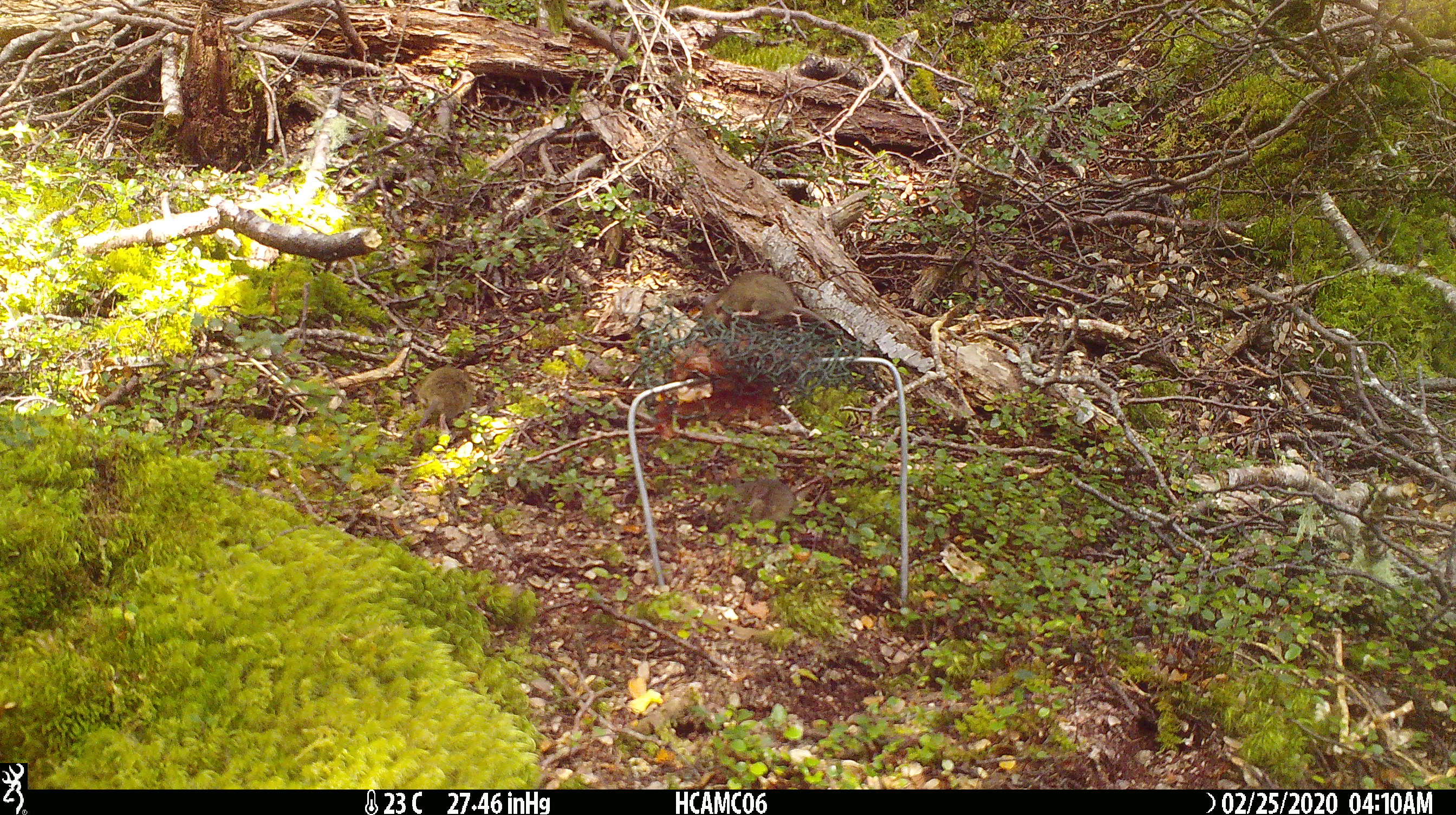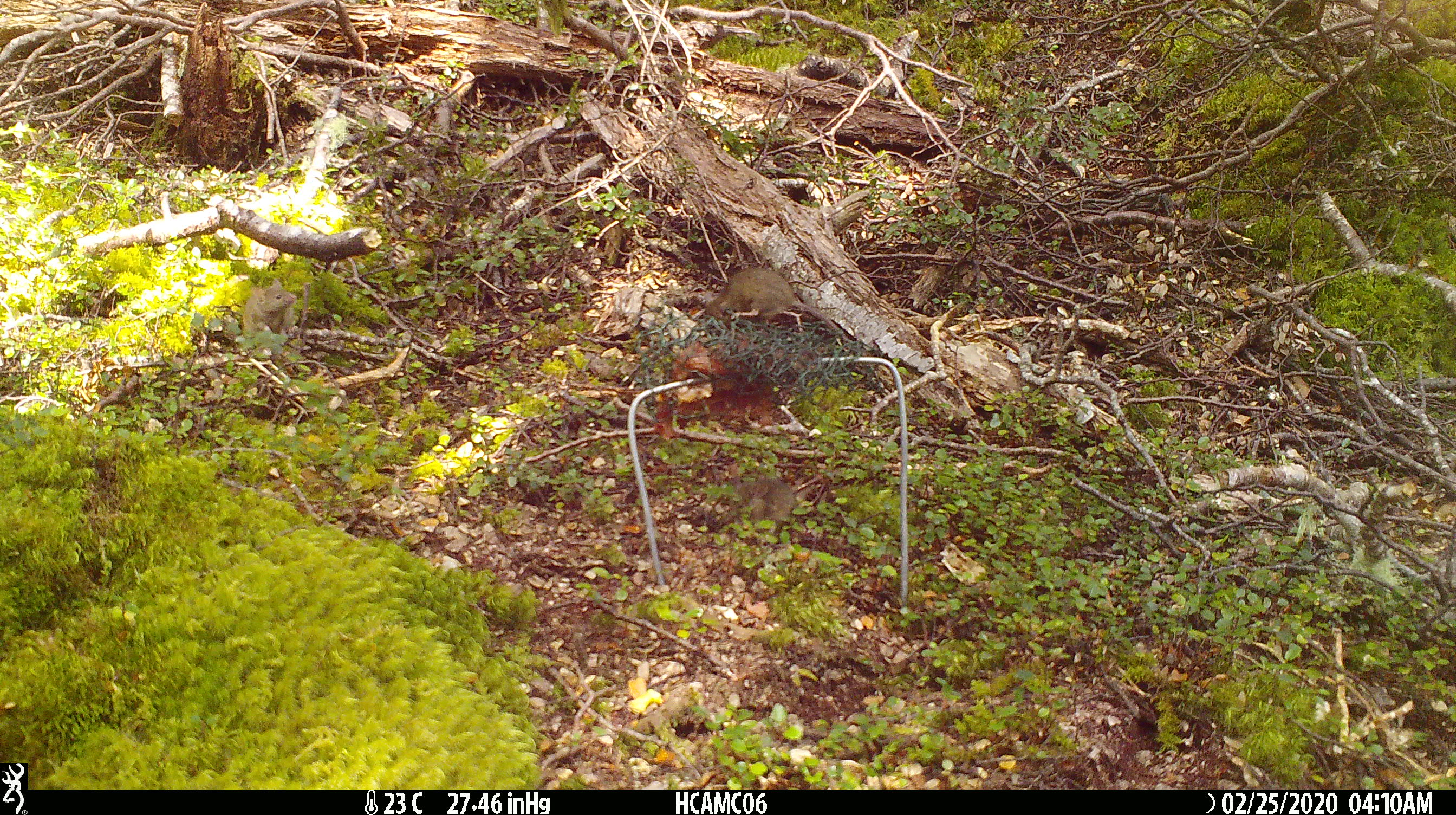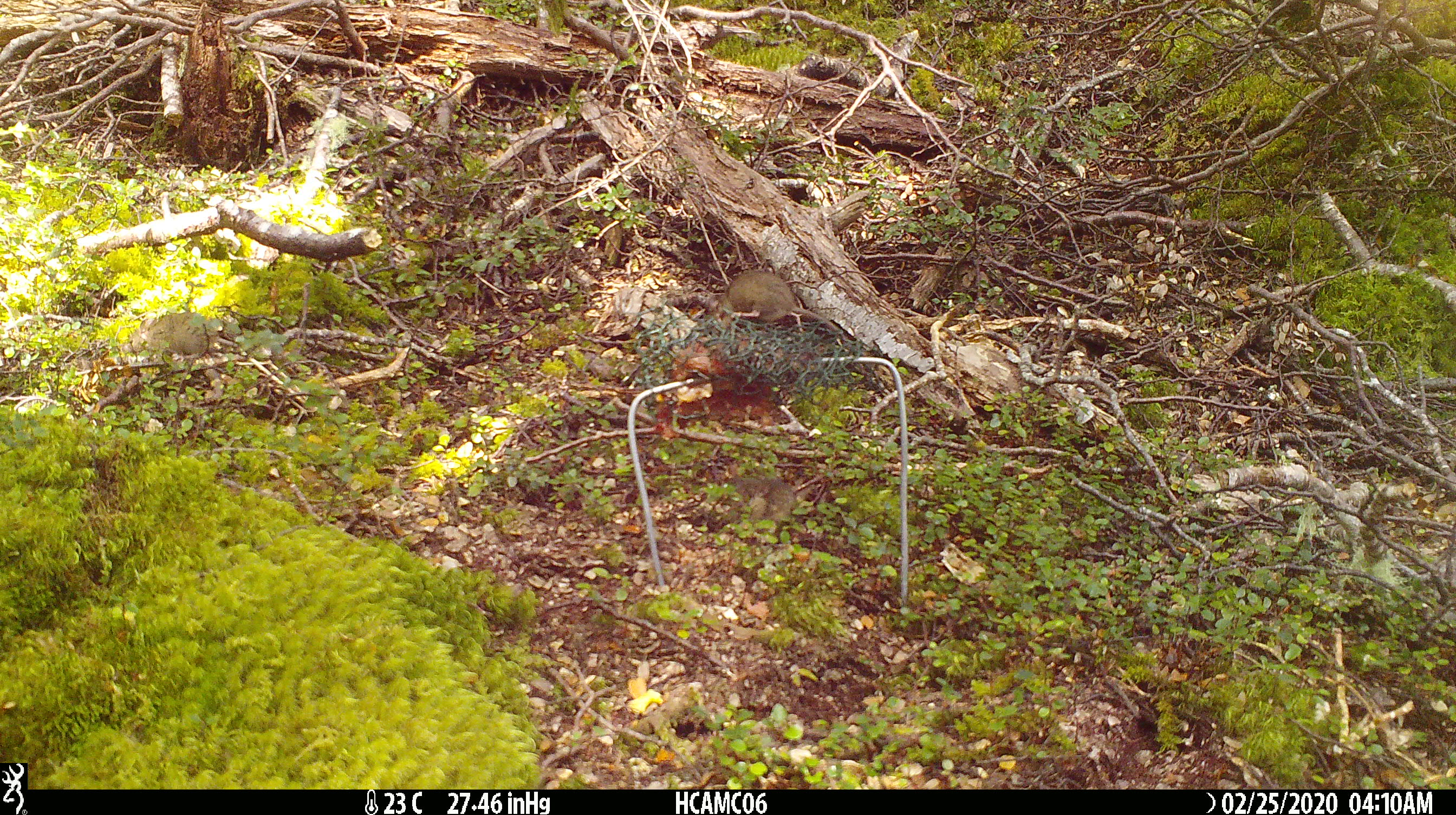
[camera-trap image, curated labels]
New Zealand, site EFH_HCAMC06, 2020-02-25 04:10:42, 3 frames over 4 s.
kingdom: Animalia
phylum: Chordata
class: Mammalia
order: Rodentia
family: Muridae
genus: Mus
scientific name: Mus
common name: mouse